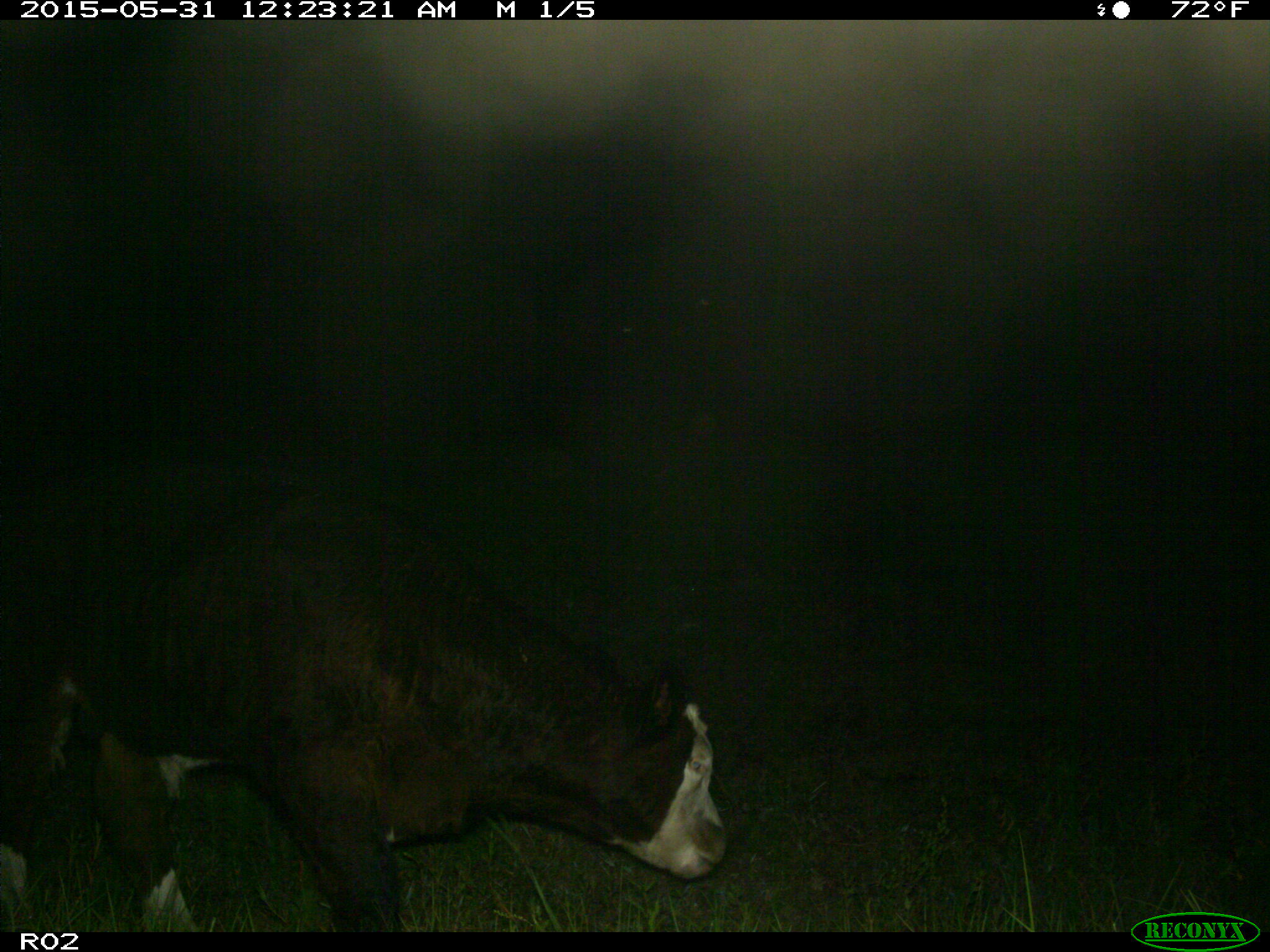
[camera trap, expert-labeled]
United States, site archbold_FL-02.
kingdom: Animalia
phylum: Chordata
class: Mammalia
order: Artiodactyla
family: Bovidae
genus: Bos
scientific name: Bos taurus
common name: domestic cow